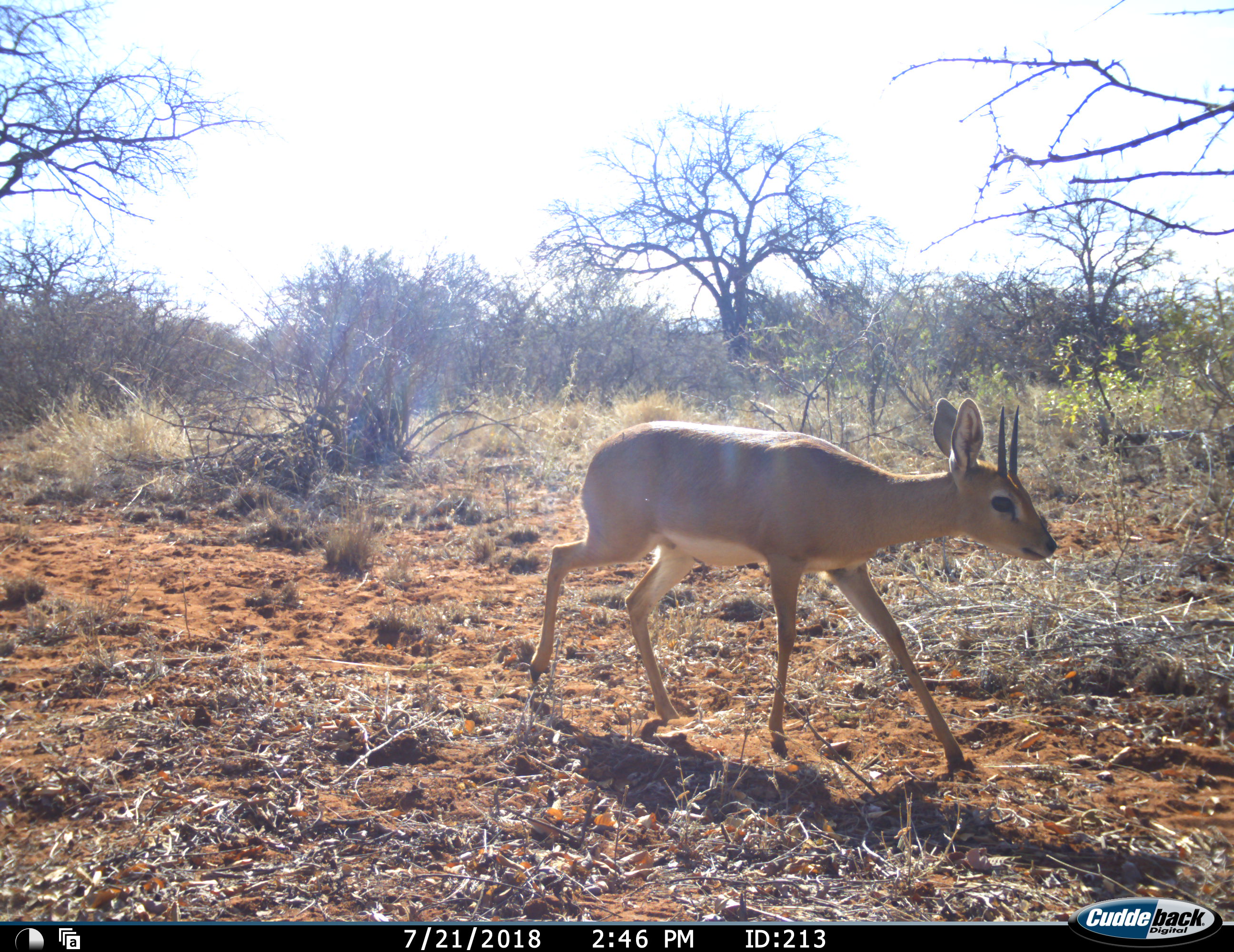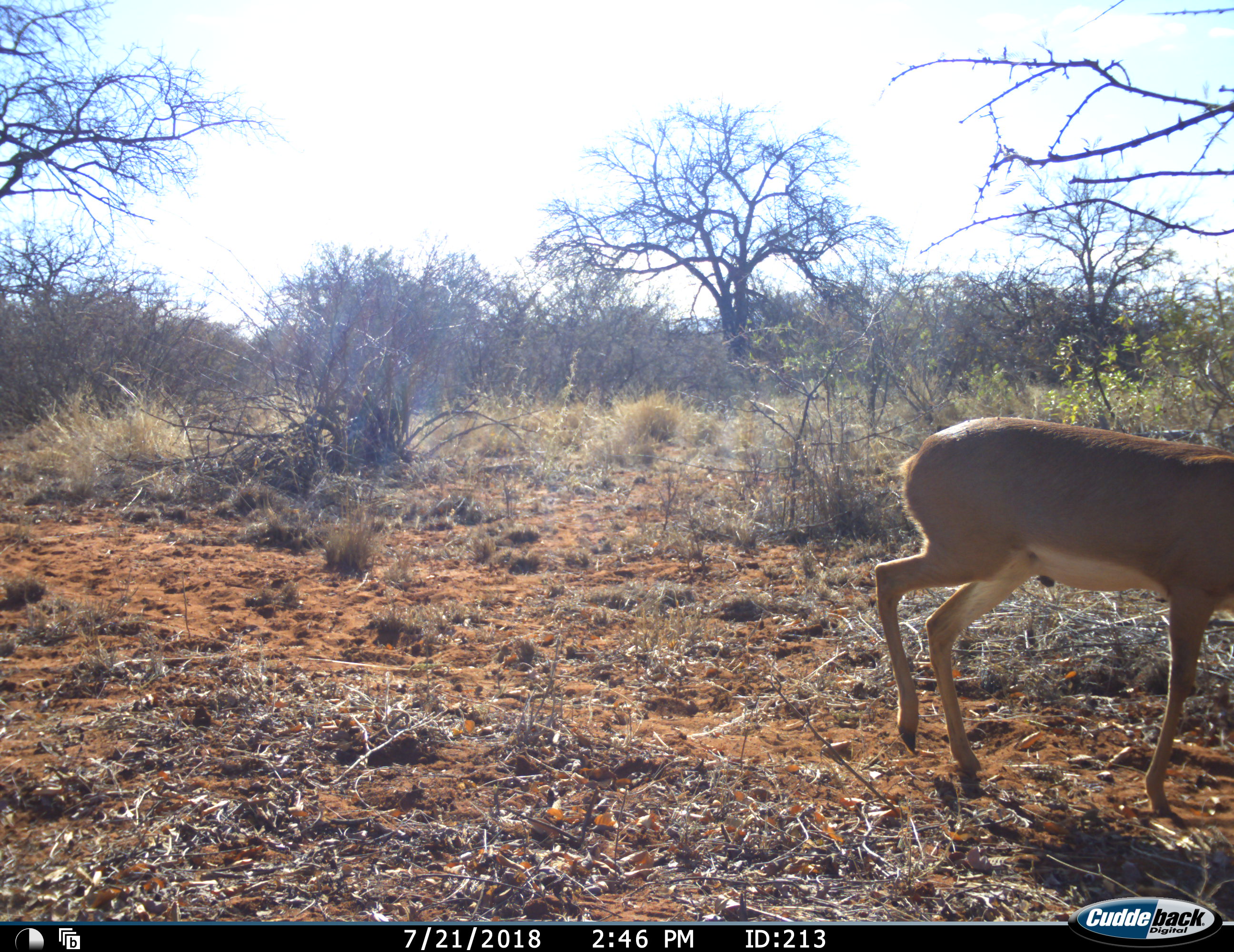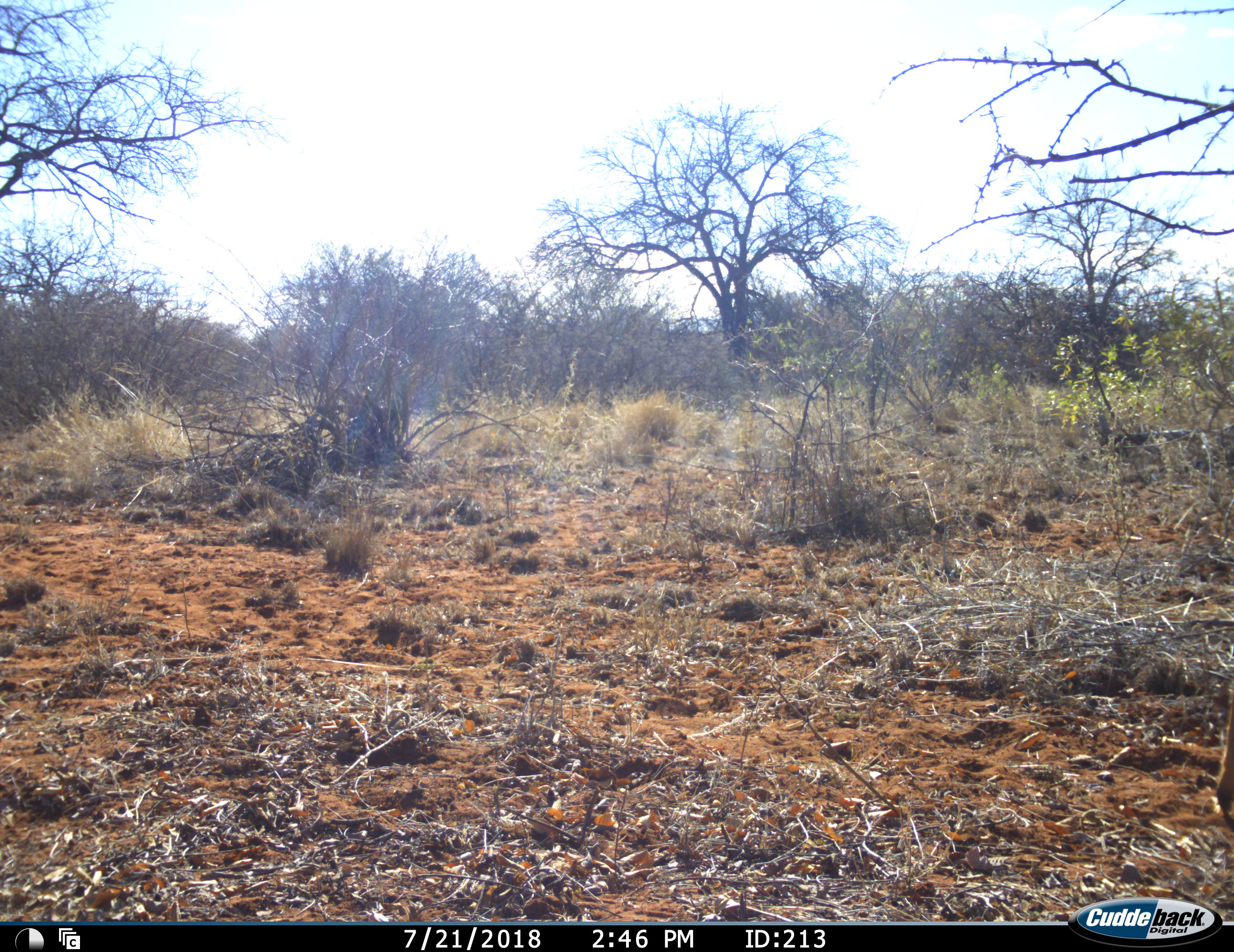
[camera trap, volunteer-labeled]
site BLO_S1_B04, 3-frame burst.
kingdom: Animalia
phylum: Chordata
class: Mammalia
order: Artiodactyla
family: Bovidae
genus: Raphicerus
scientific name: Raphicerus campestris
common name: steenbok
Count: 1.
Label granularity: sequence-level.